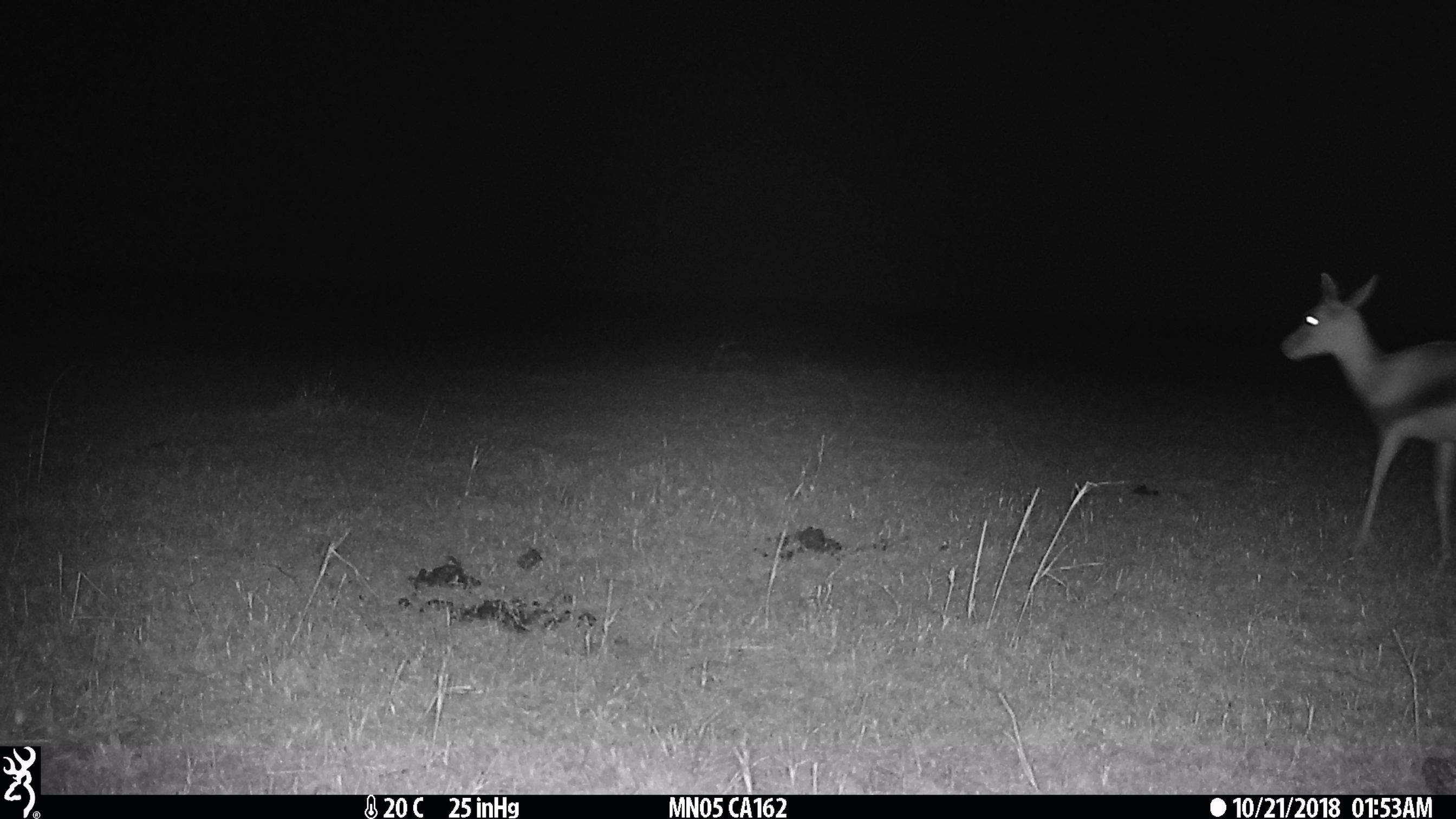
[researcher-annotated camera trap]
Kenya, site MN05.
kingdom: Animalia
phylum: Chordata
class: Mammalia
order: Artiodactyla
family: Bovidae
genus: Eudorcas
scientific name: Eudorcas thomsonii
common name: thomon's gazelle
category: gazelle thomsons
Gazelle thomsons (thomon's gazelle) (Eudorcas thomsonii).